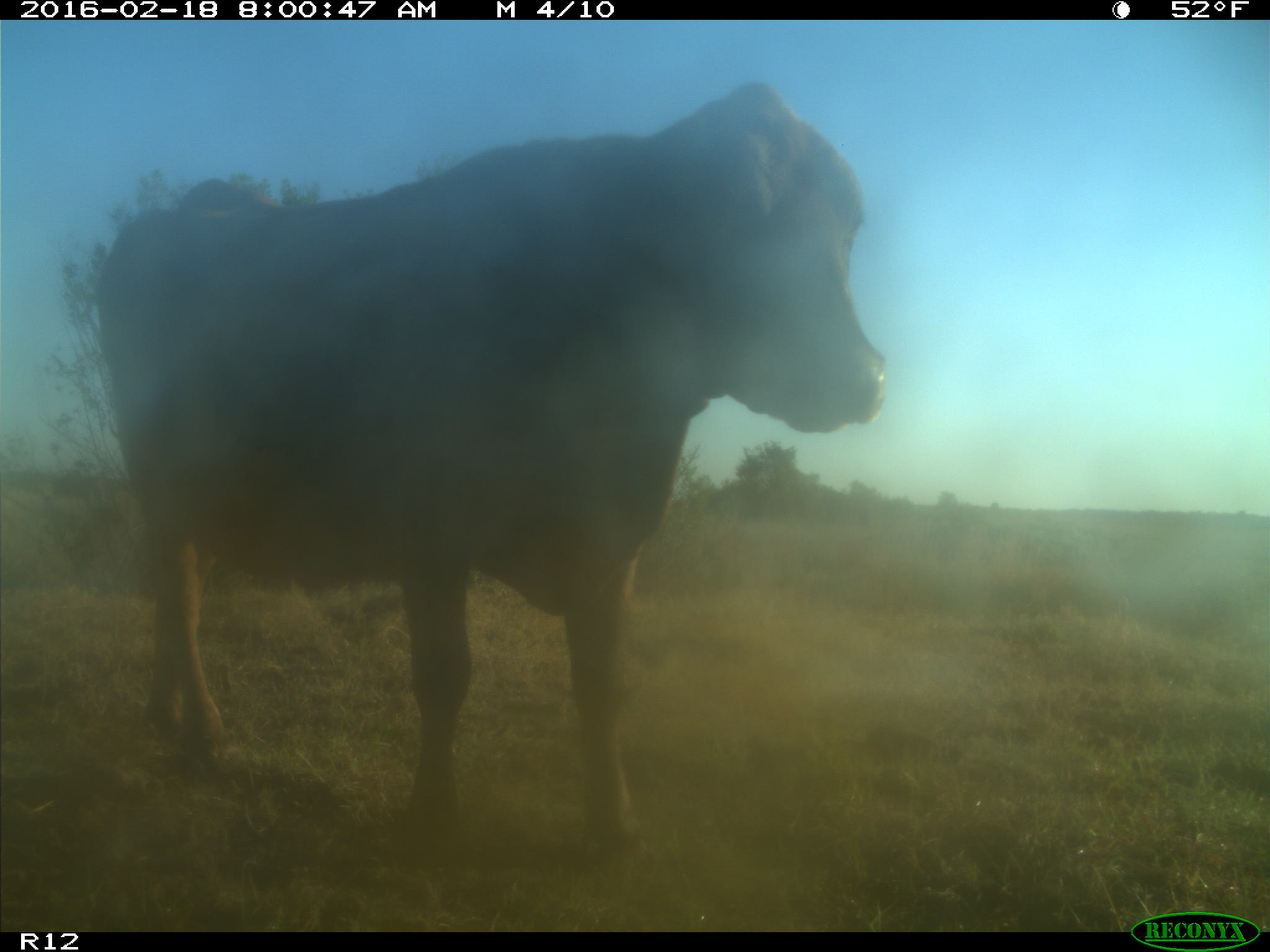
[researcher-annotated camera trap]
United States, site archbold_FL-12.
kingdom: Animalia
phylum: Chordata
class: Mammalia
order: Artiodactyla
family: Bovidae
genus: Bos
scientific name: Bos taurus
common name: domestic cow